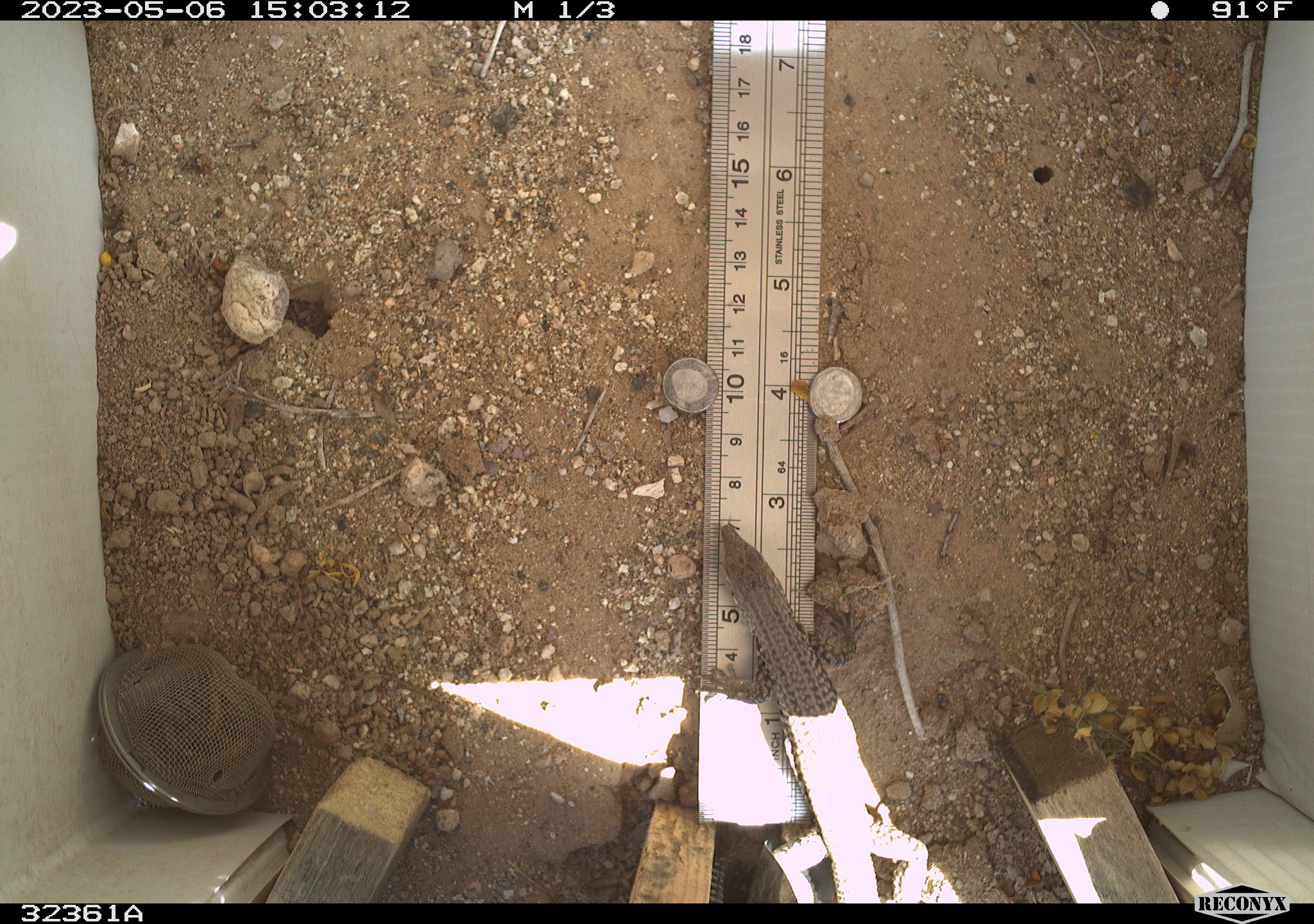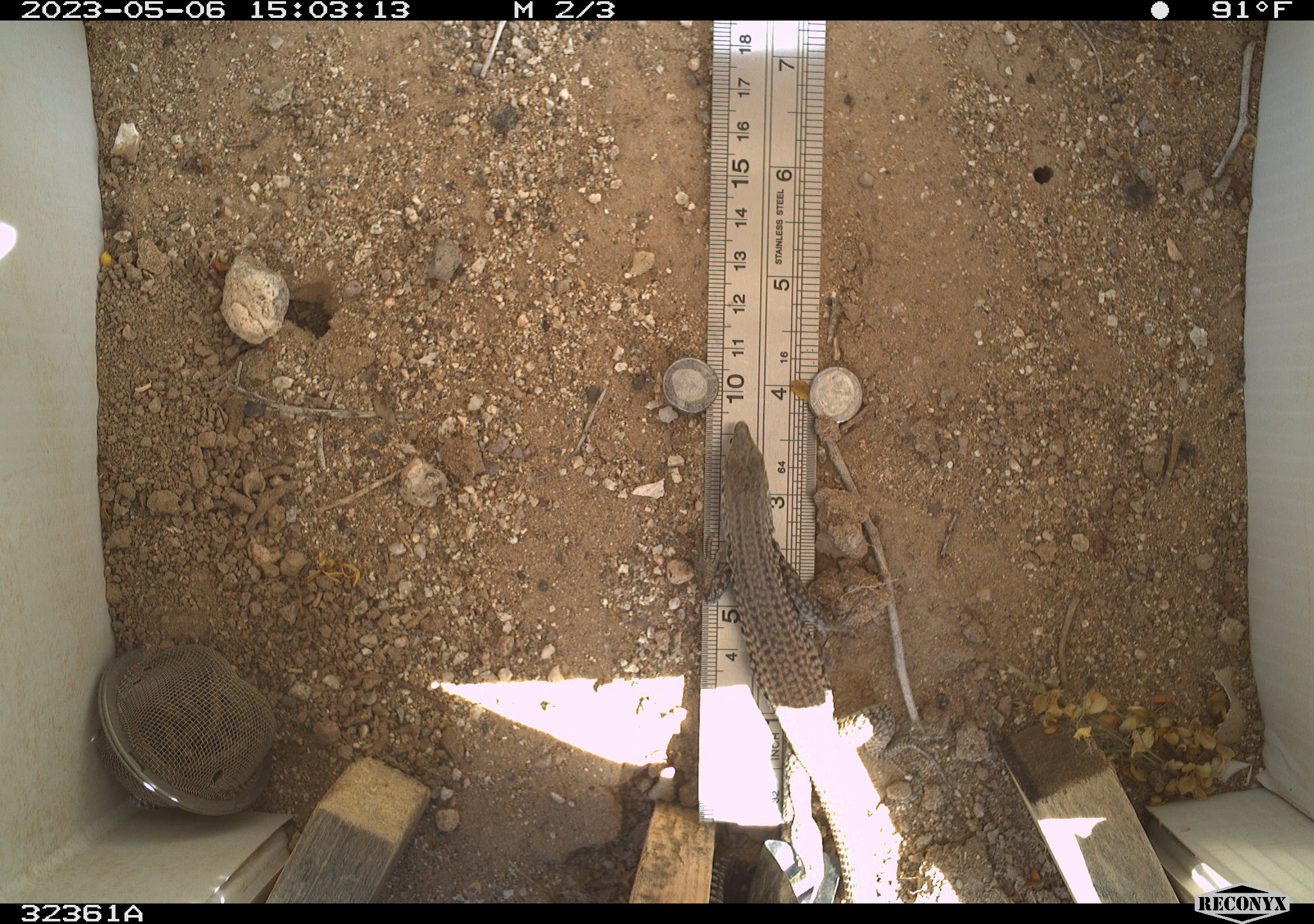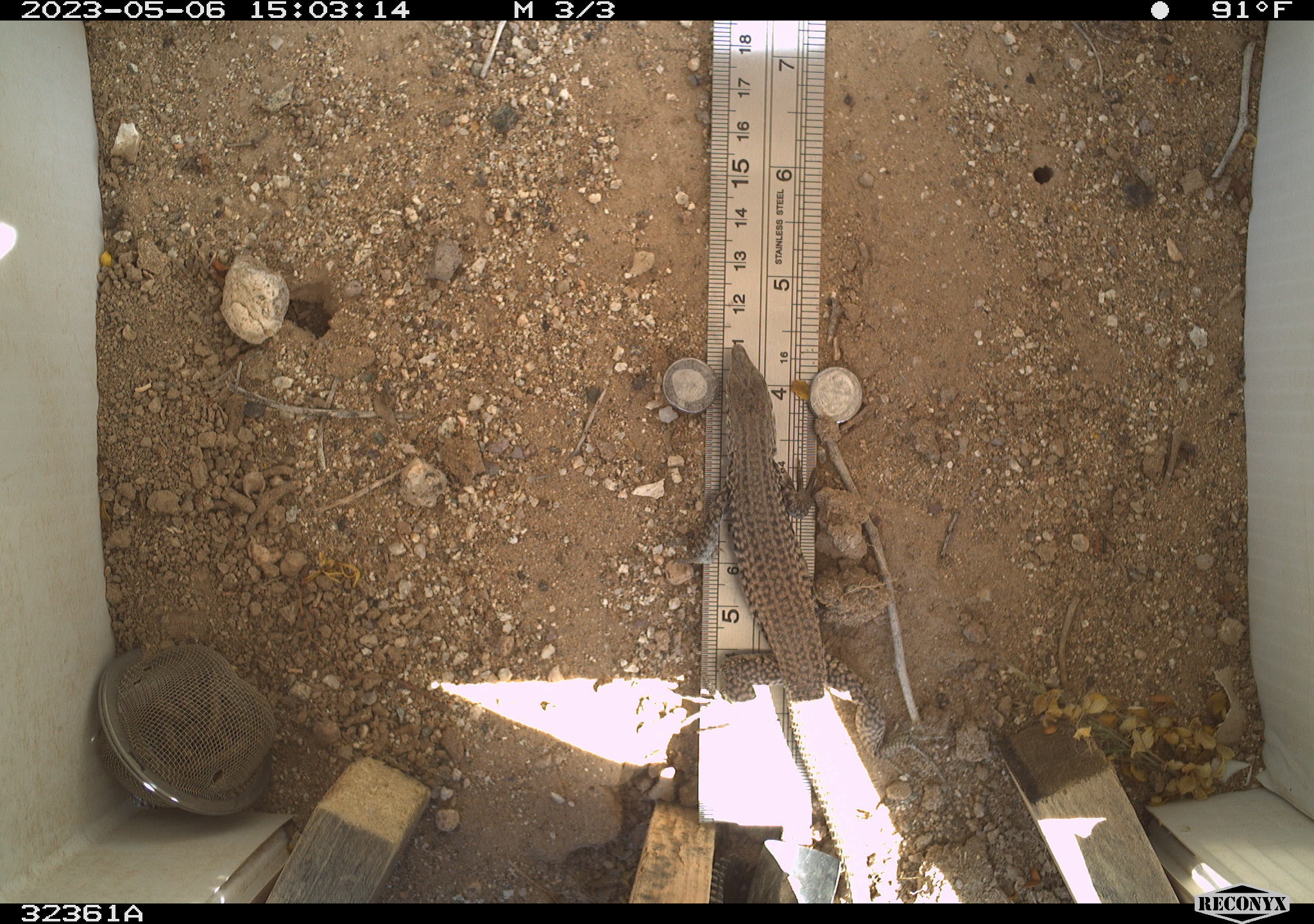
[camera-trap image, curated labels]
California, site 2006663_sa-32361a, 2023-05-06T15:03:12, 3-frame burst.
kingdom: Animalia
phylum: Chordata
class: Reptilia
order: Squamata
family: Teiidae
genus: Aspidoscelis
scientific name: Aspidoscelis tigris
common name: western whiptail